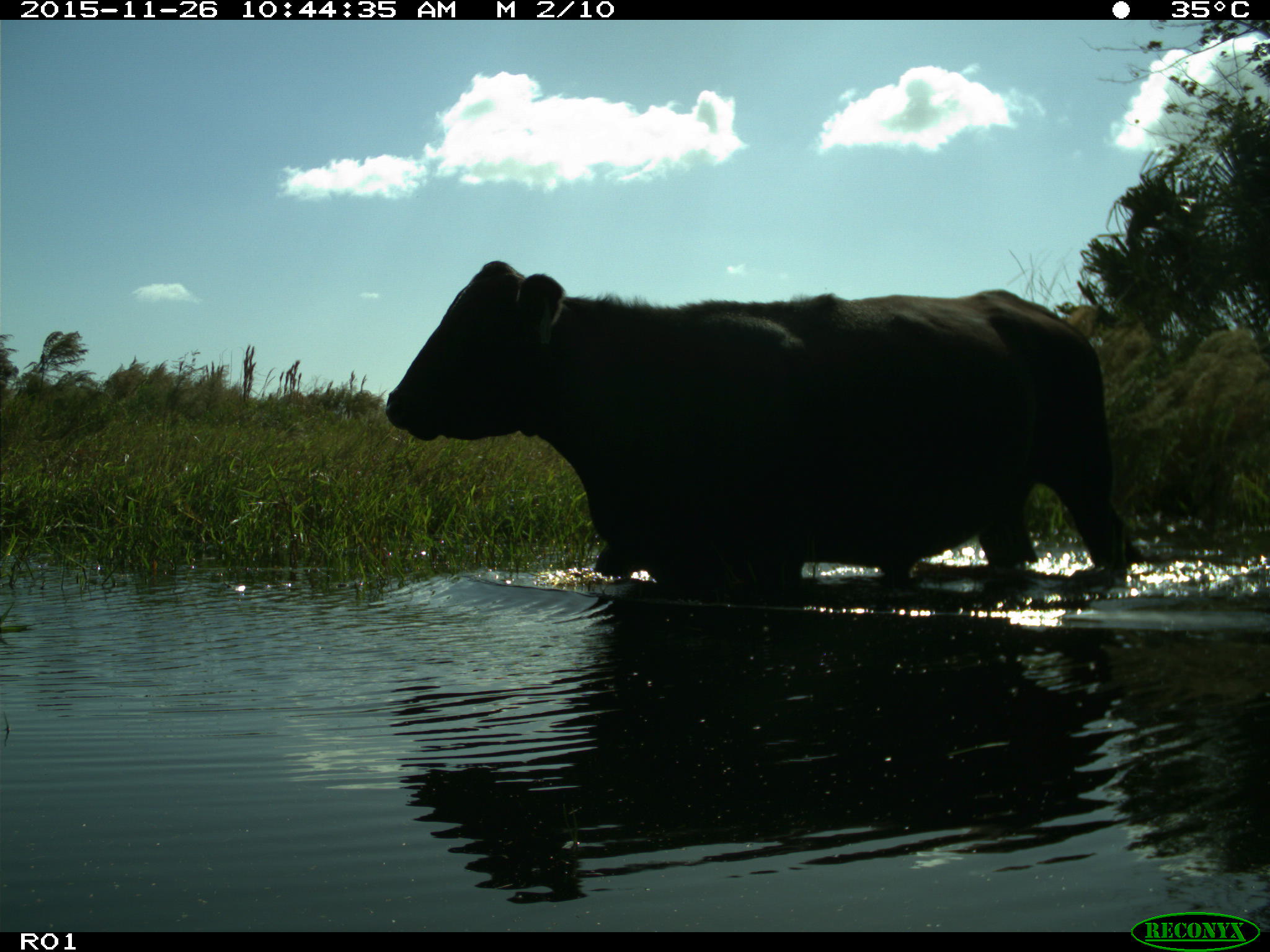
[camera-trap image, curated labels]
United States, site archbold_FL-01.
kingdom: Animalia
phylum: Chordata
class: Mammalia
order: Artiodactyla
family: Bovidae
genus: Bos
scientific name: Bos taurus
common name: domestic cow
Bos taurus (domestic cow).